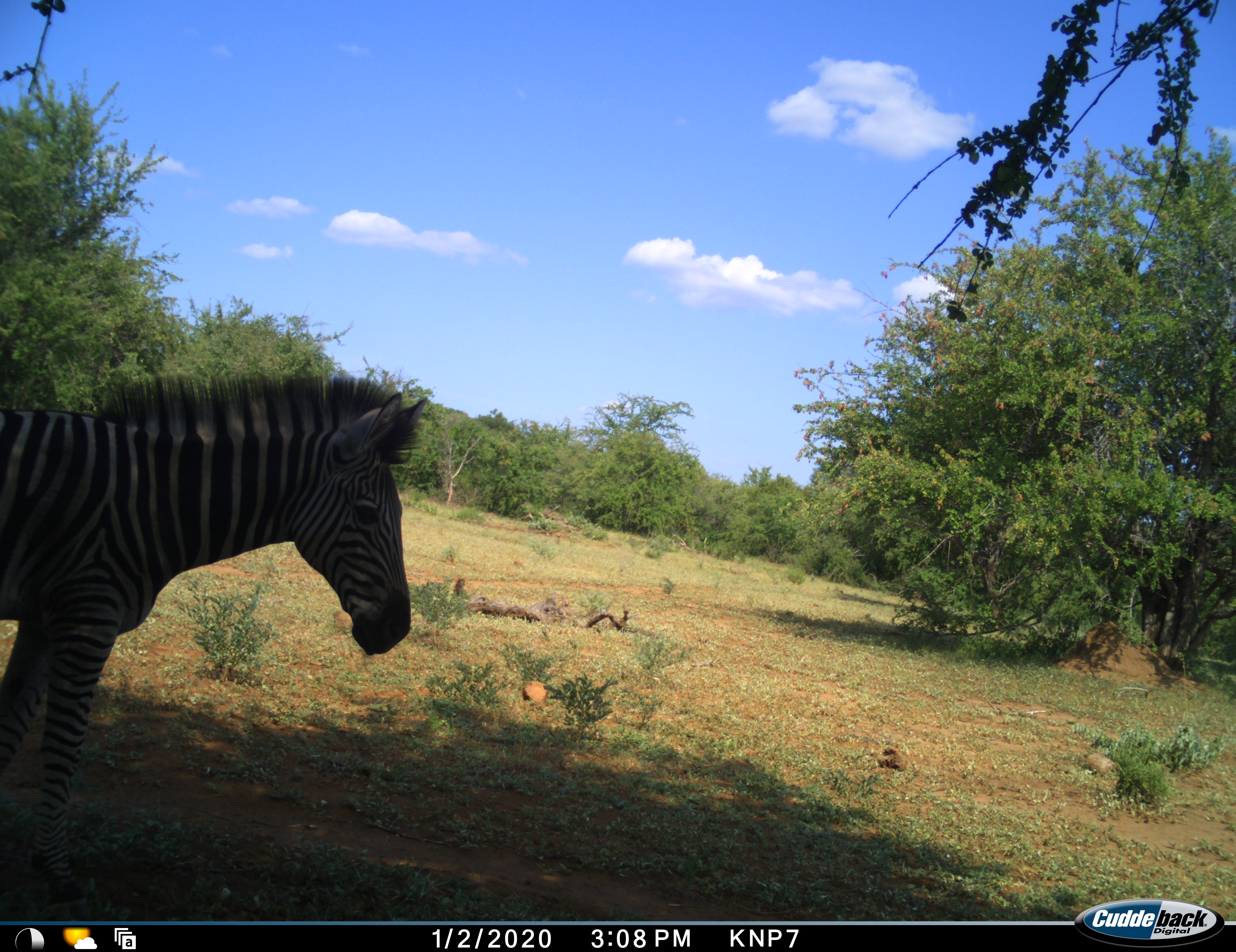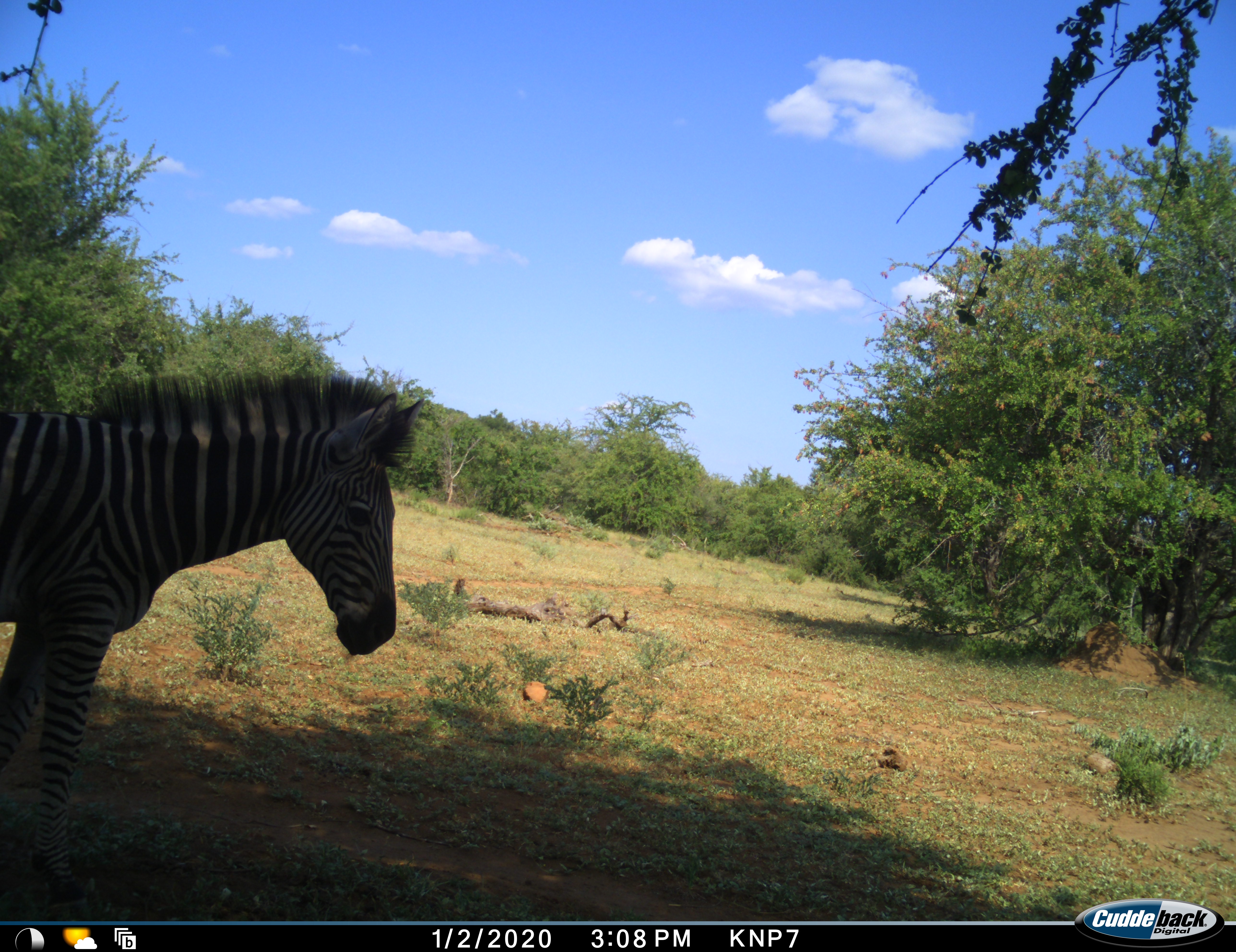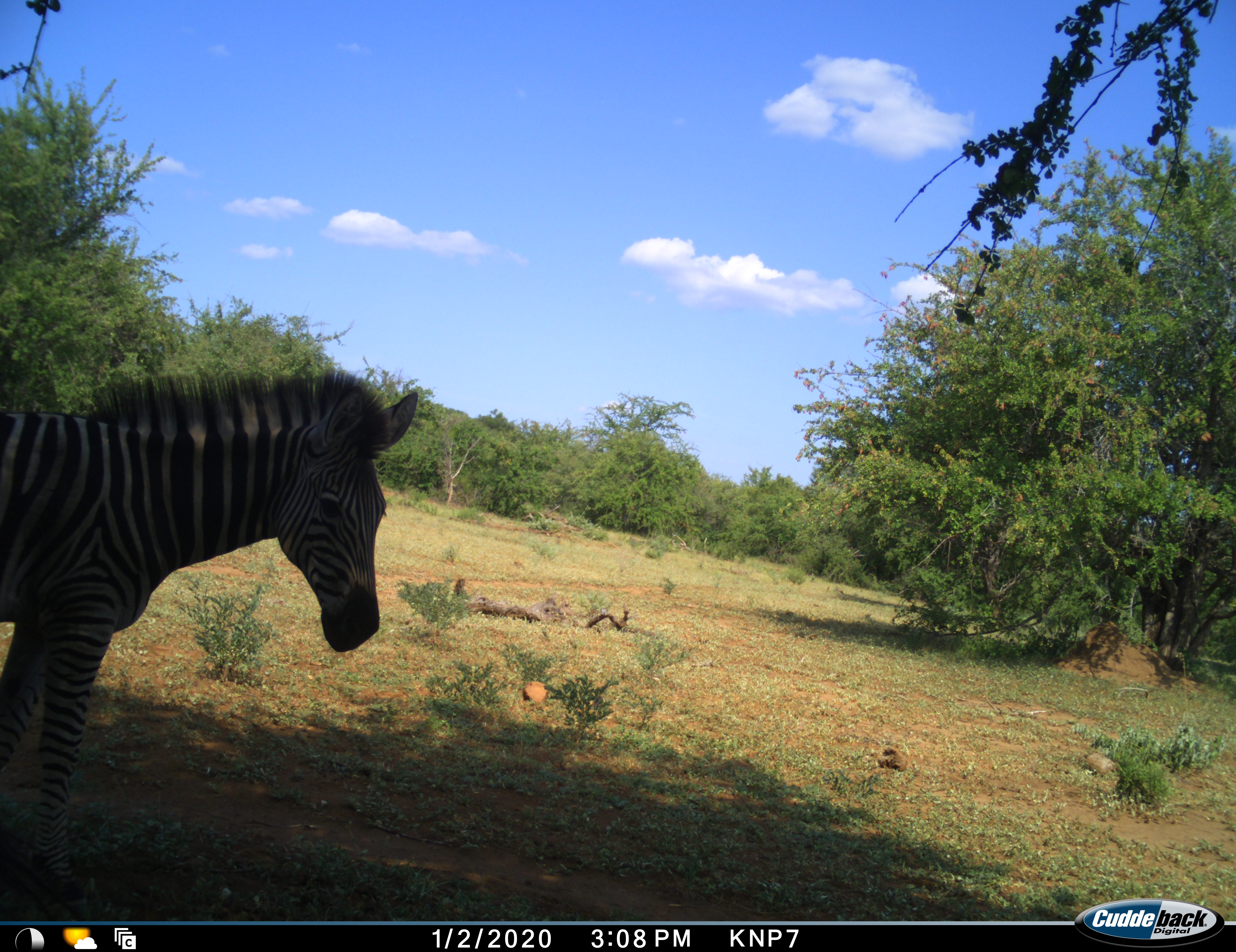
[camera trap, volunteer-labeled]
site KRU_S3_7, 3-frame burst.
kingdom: Animalia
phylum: Chordata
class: Mammalia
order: Perissodactyla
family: Equidae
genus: Equus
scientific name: Equus quagga burchellii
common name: burchell's zebra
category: zebraburchells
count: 1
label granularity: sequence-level